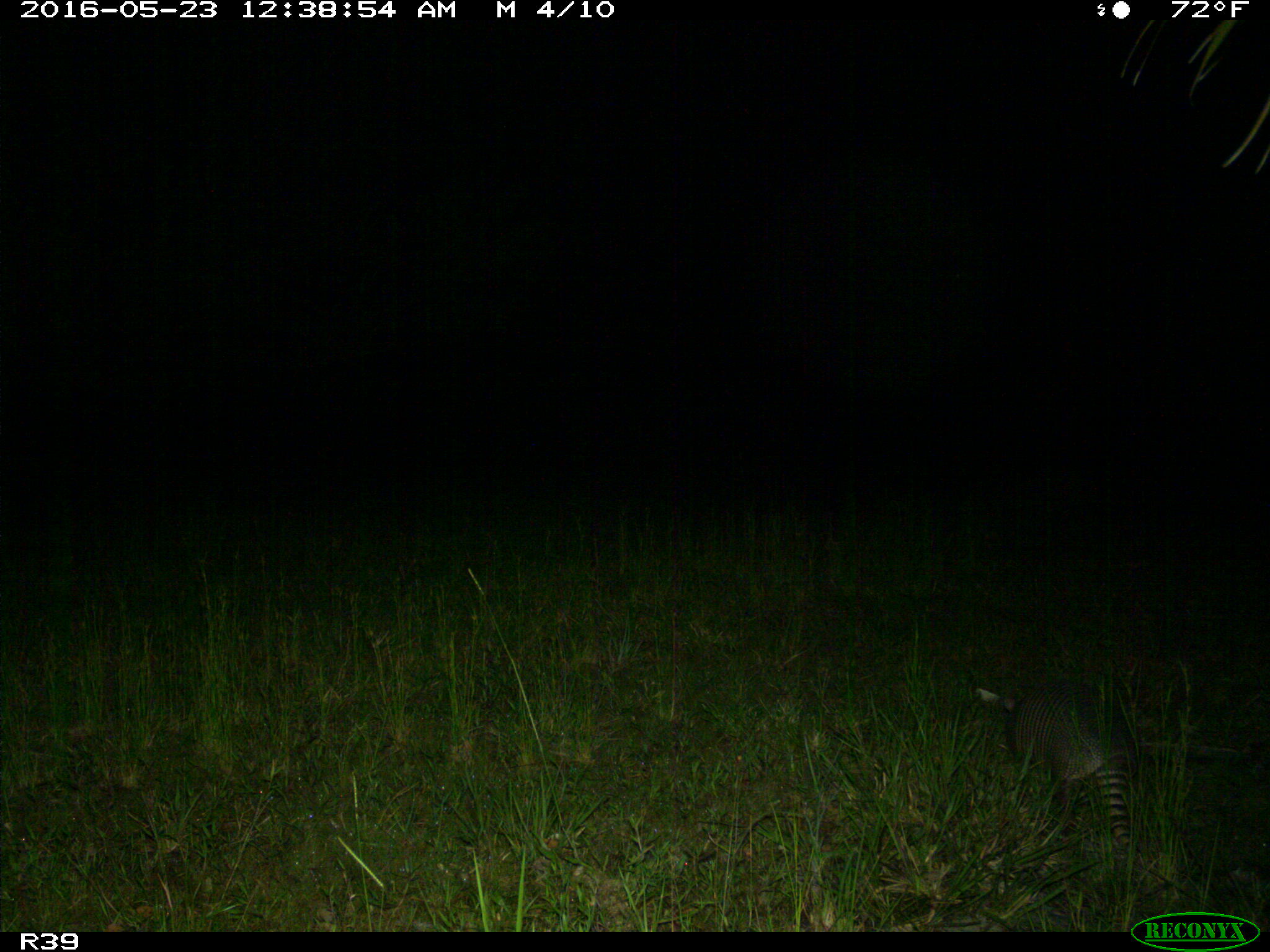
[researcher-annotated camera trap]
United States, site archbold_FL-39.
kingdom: Animalia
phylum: Chordata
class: Mammalia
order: Cingulata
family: Dasypodidae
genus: Dasypus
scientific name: Dasypus novemcinctus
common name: nine-banded armadillo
Dasypus novemcinctus (nine-banded armadillo).